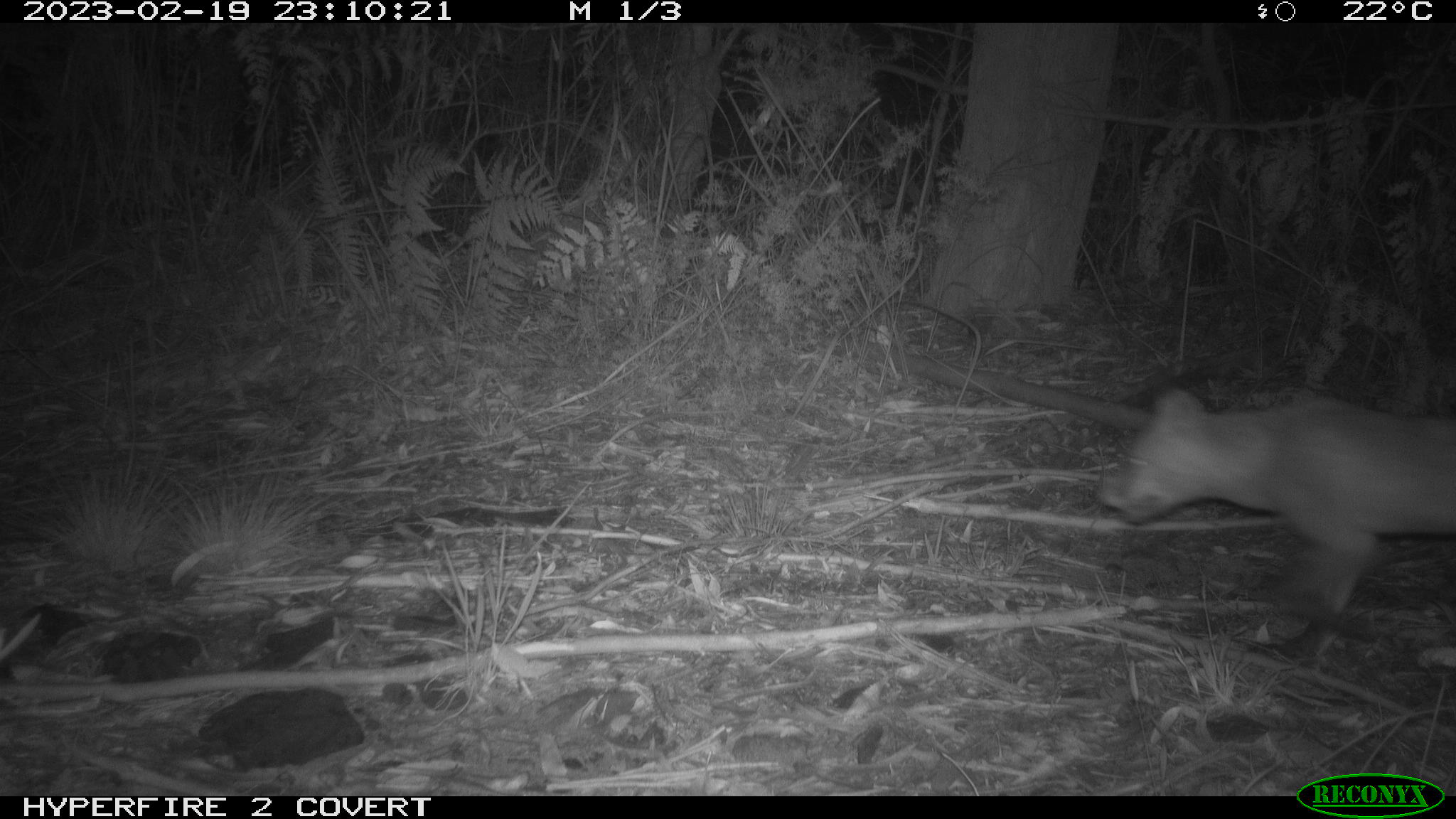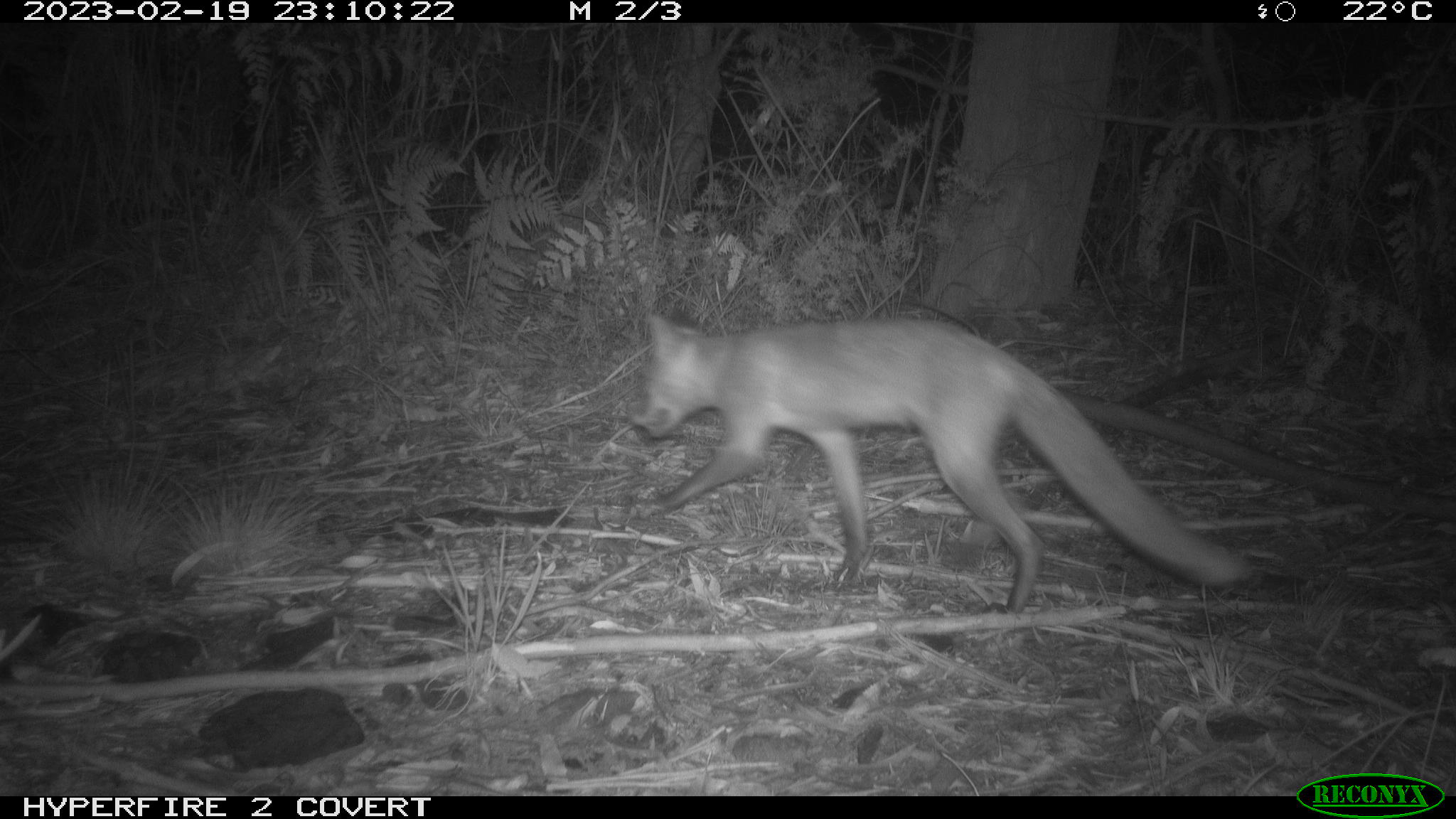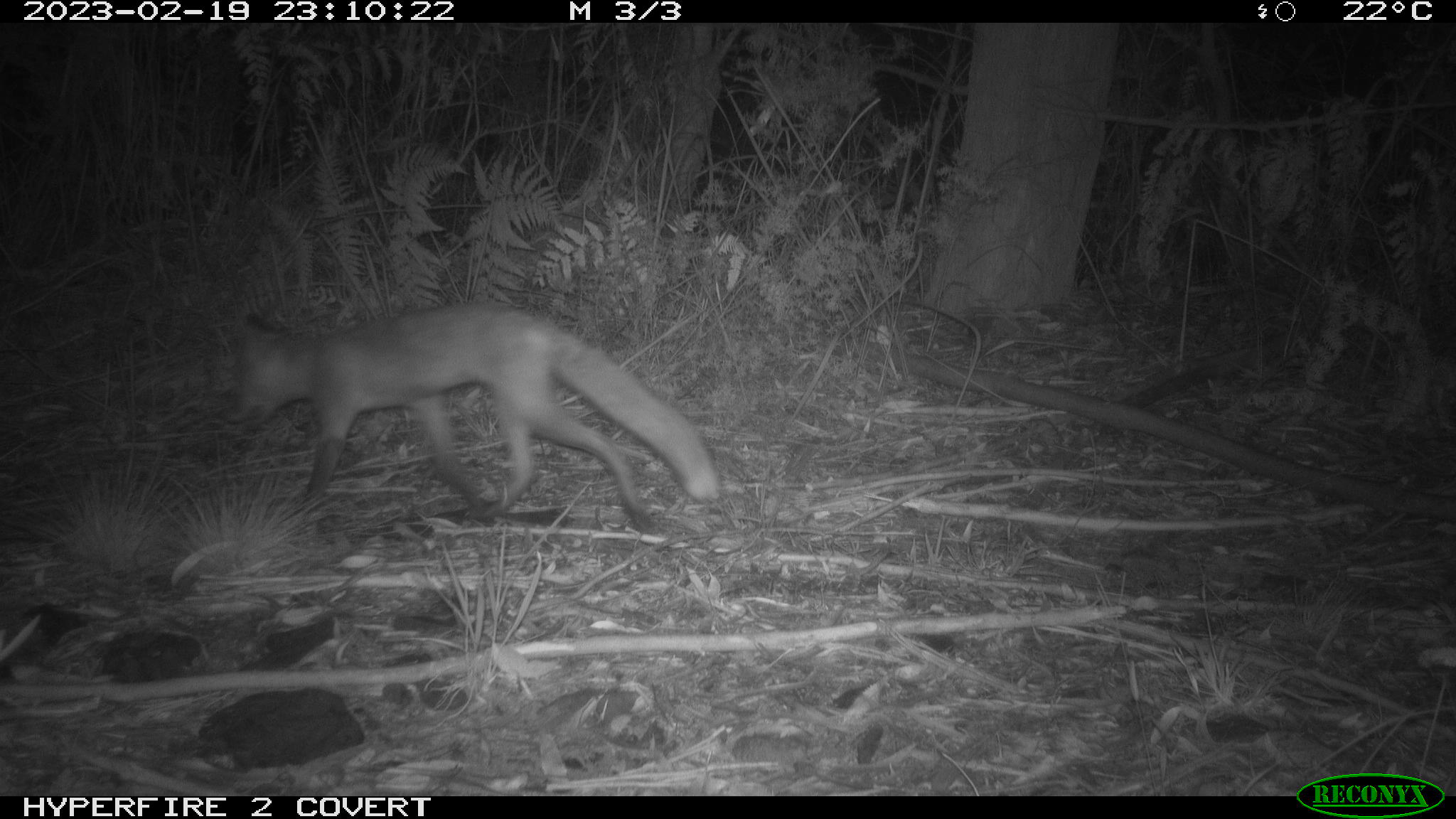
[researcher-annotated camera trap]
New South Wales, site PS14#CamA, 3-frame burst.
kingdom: Animalia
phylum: Chordata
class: Mammalia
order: Carnivora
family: Canidae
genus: Vulpes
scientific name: Vulpes vulpes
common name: red fox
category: fox